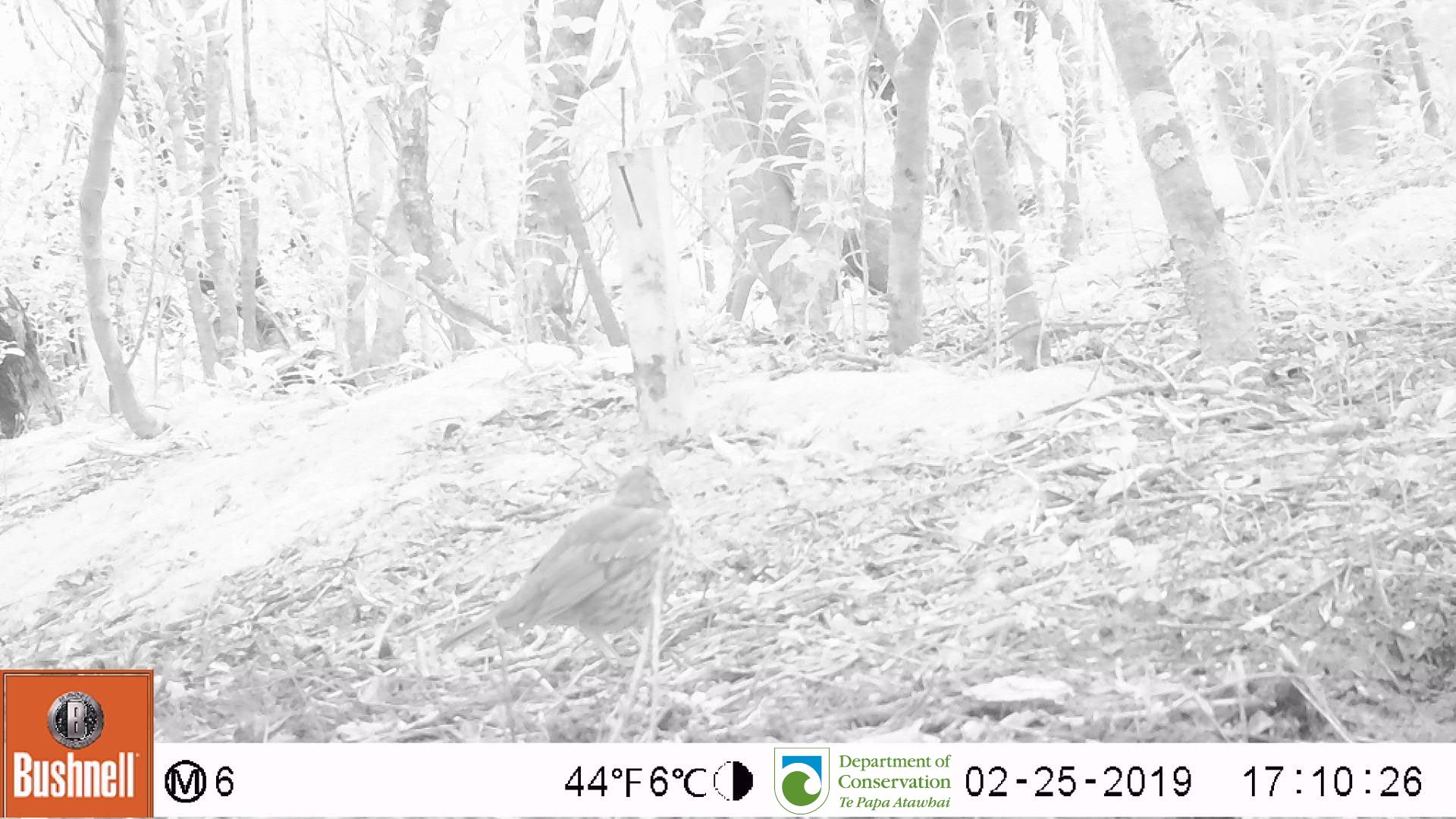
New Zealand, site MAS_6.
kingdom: Animalia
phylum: Chordata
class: Aves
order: Passeriformes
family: Turdidae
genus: Turdus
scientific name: Turdus philomelos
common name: song thrush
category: thrush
Thrush (song thrush) (Turdus philomelos).